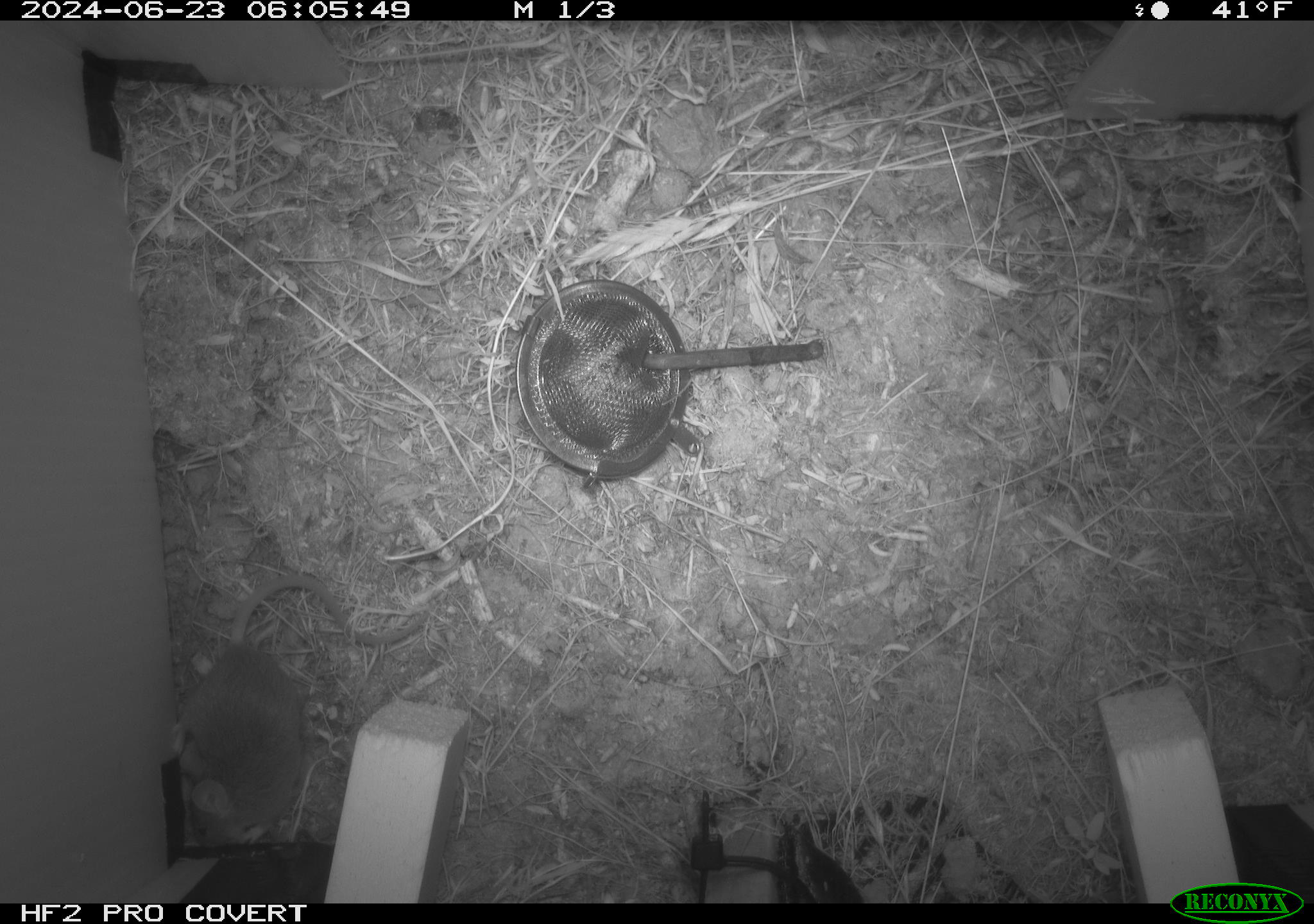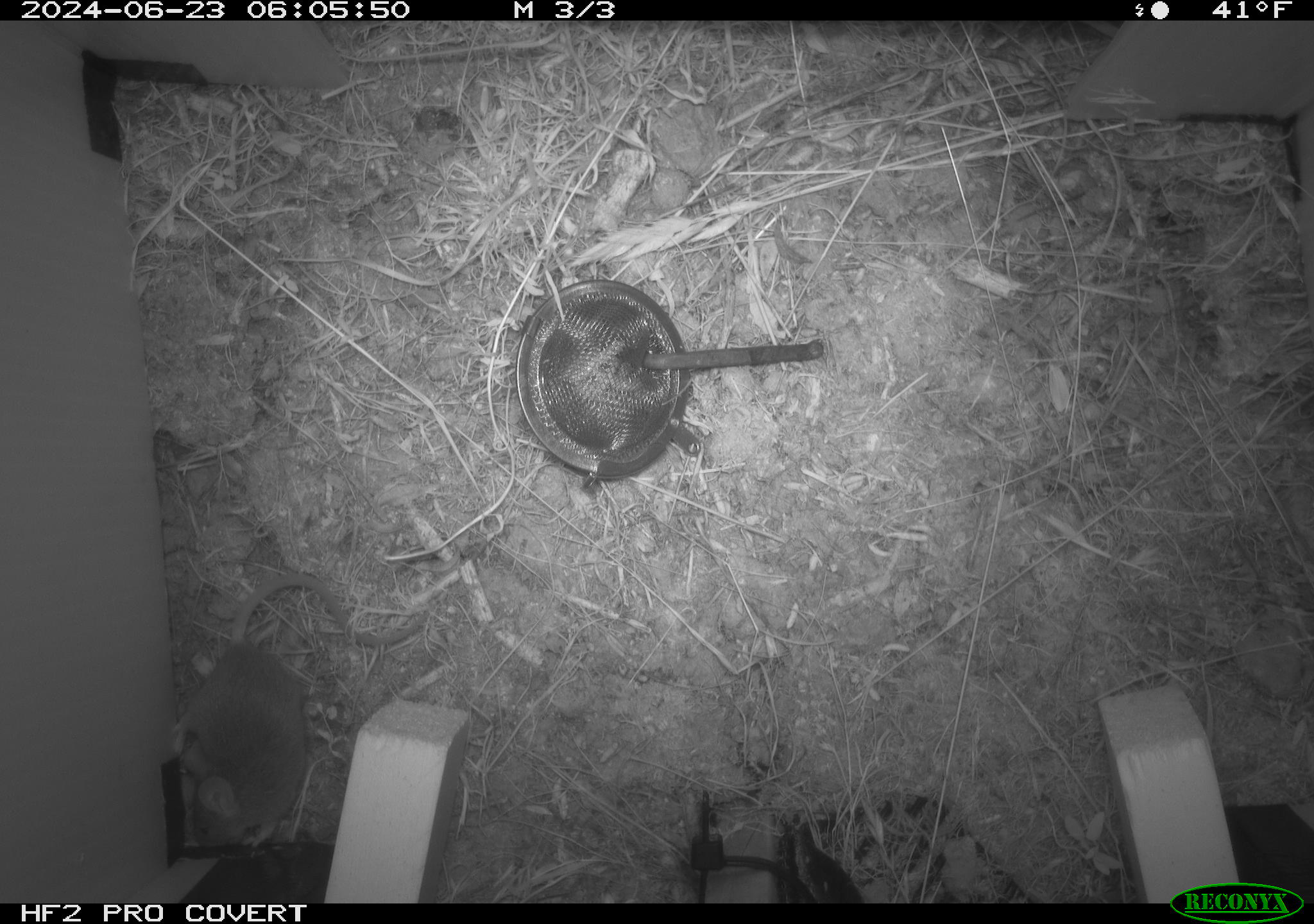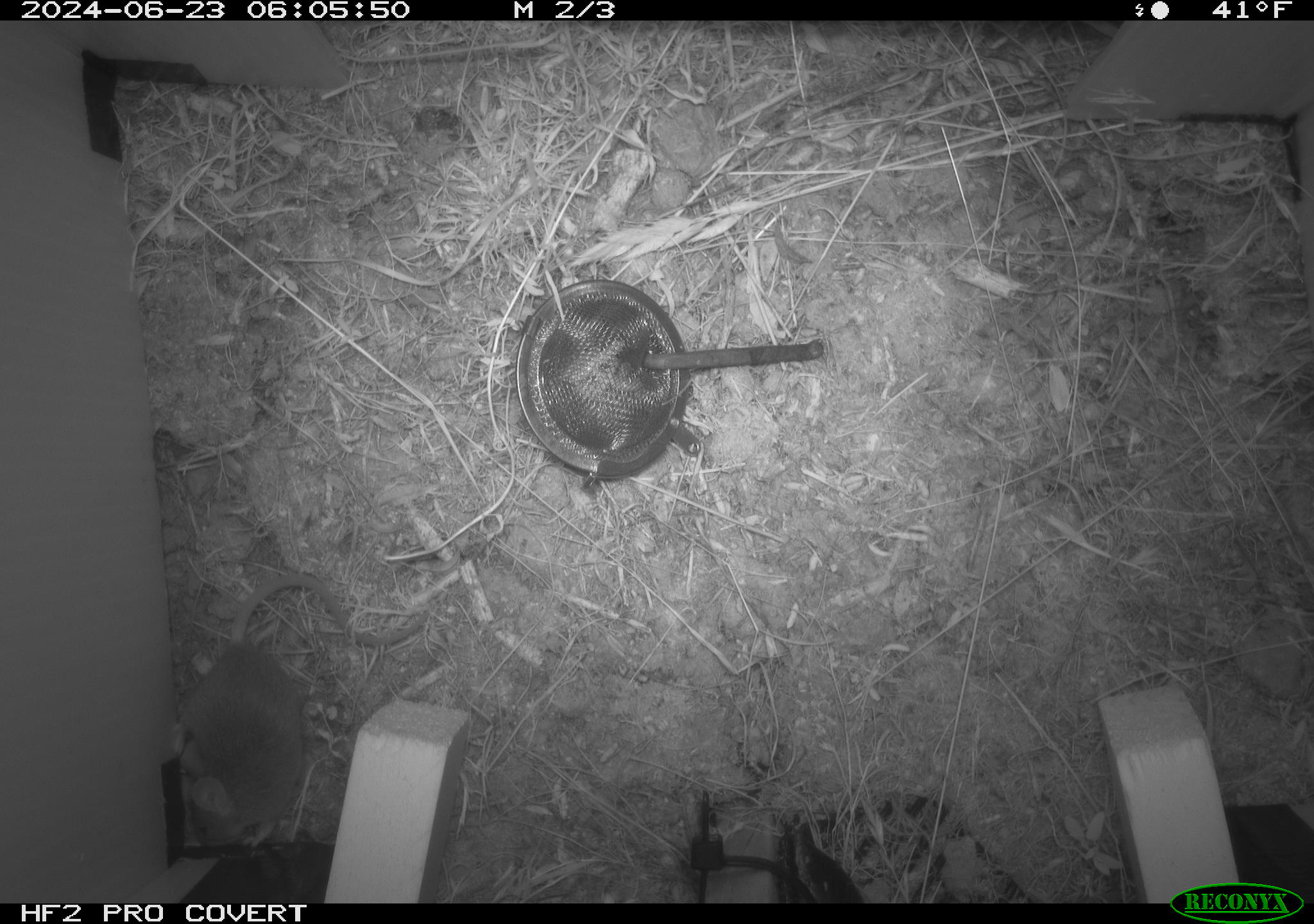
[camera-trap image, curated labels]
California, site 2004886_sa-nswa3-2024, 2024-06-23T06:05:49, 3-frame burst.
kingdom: Animalia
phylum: Chordata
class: Mammalia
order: Rodentia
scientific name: Rodentia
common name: rodent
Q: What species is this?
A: Rodent (Rodentia).